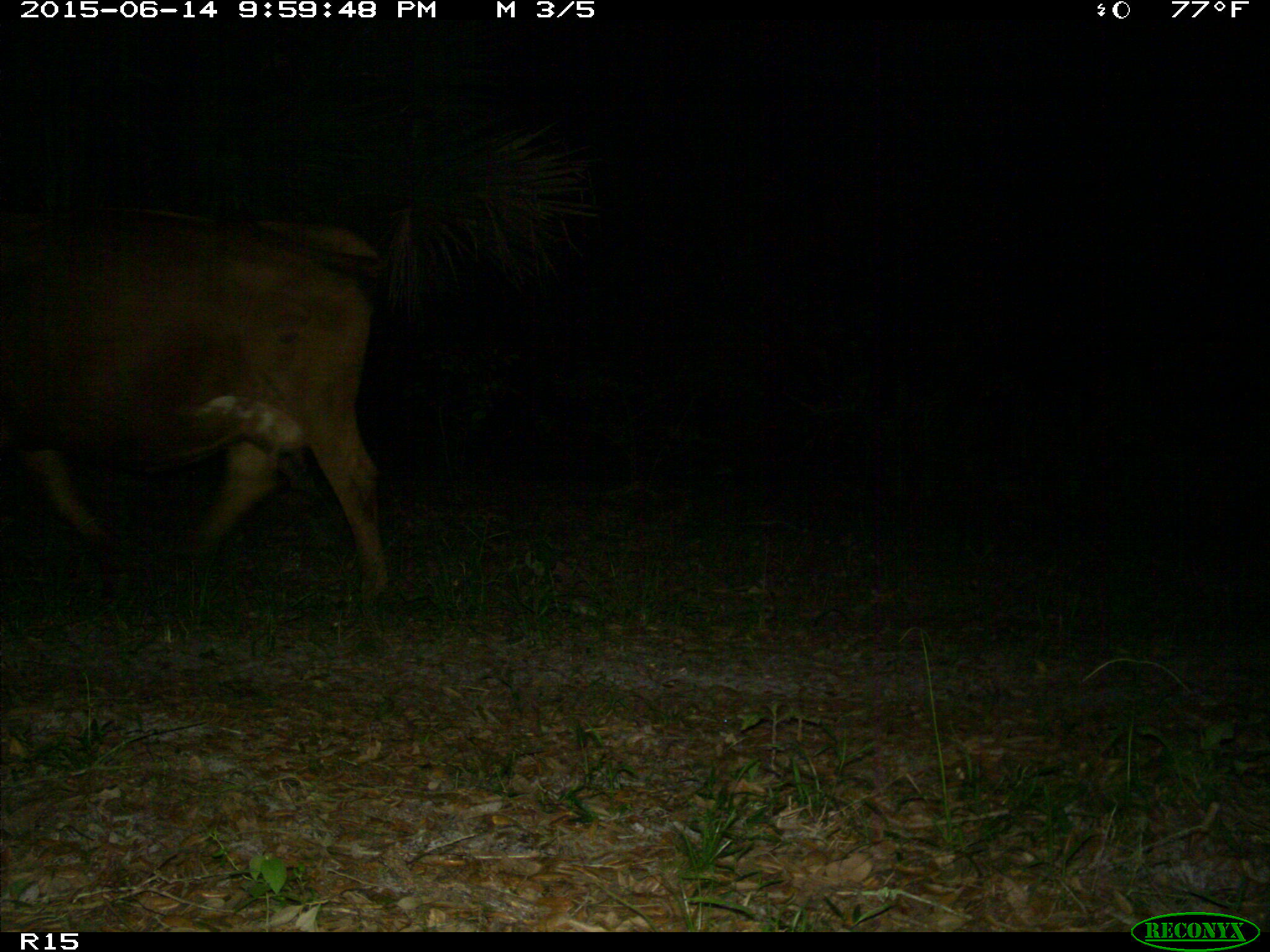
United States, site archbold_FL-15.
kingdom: Animalia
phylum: Chordata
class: Mammalia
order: Artiodactyla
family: Bovidae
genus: Bos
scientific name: Bos taurus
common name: domestic cow